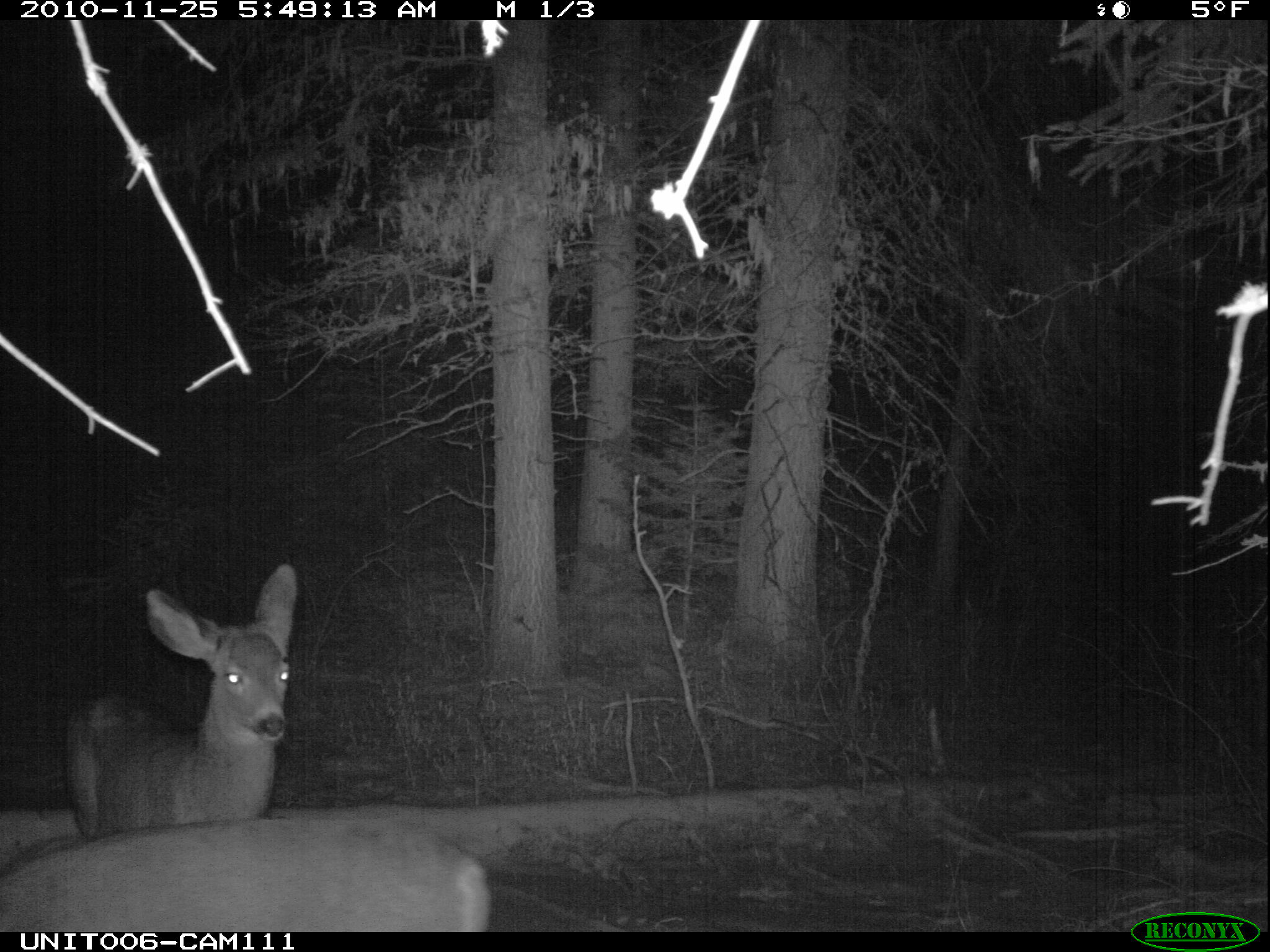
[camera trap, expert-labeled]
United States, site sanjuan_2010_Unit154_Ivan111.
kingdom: Animalia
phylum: Chordata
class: Mammalia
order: Artiodactyla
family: Cervidae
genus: Odocoileus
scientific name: Odocoileus hemionus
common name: mule deer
Odocoileus hemionus (mule deer).